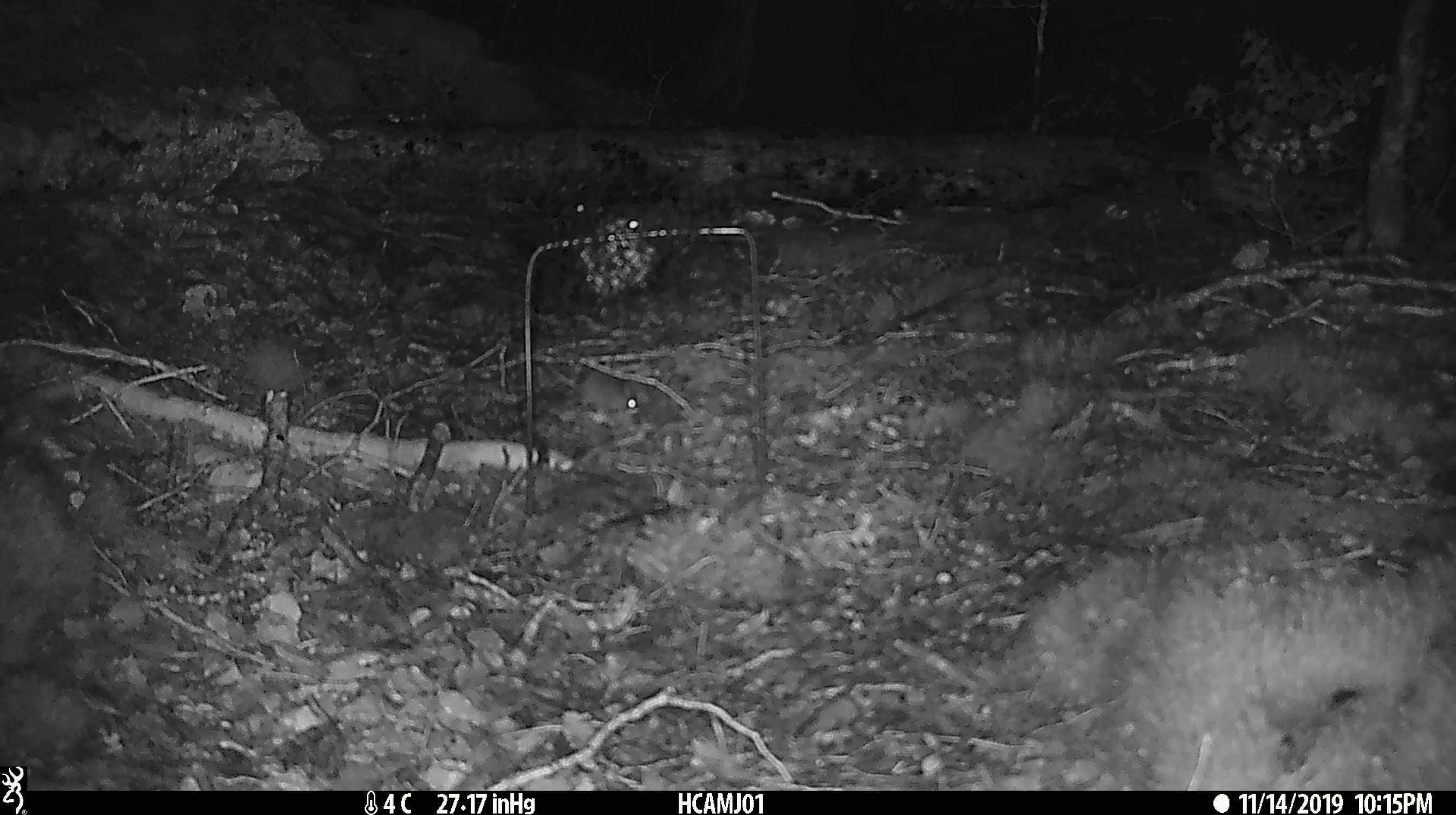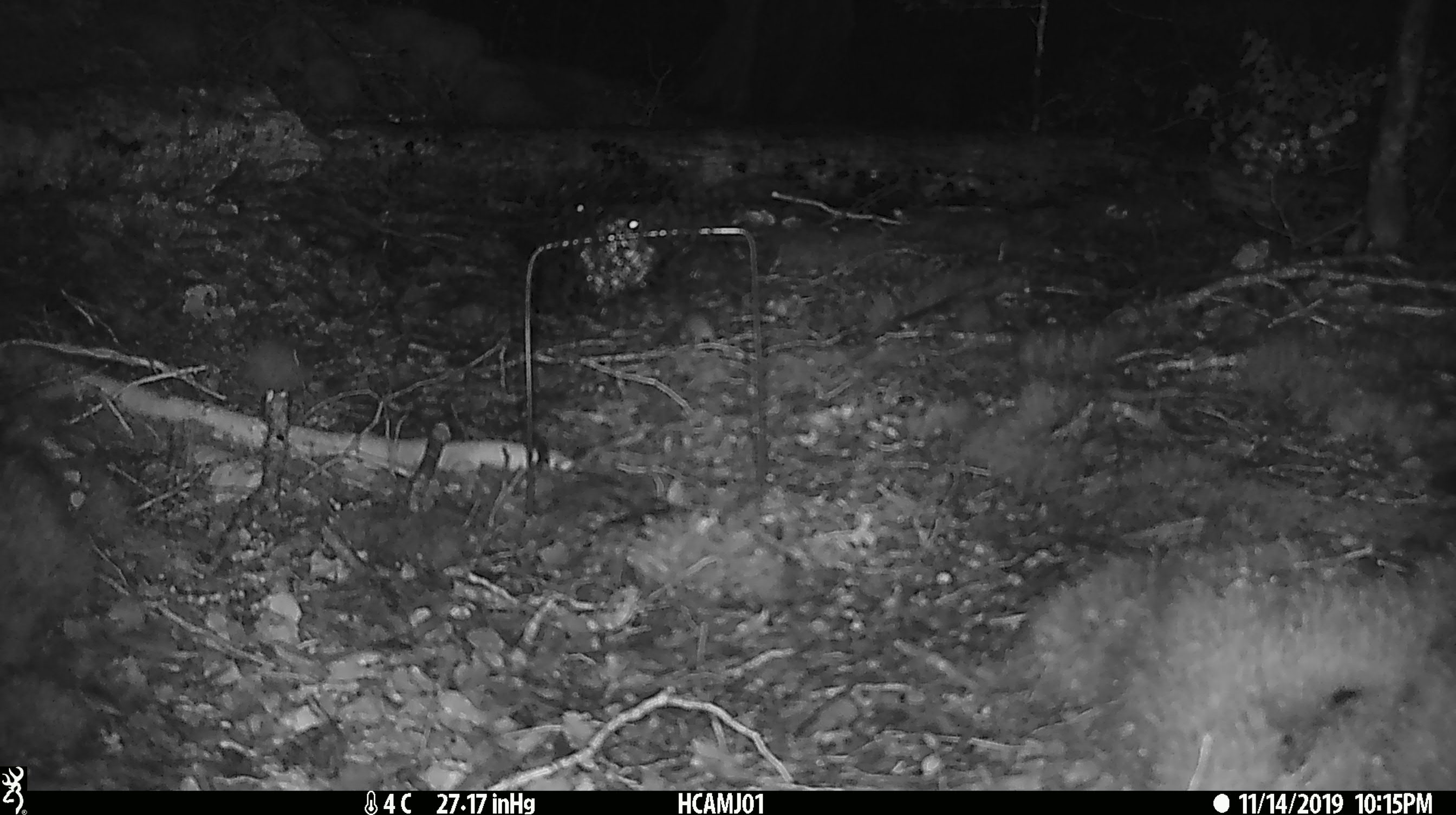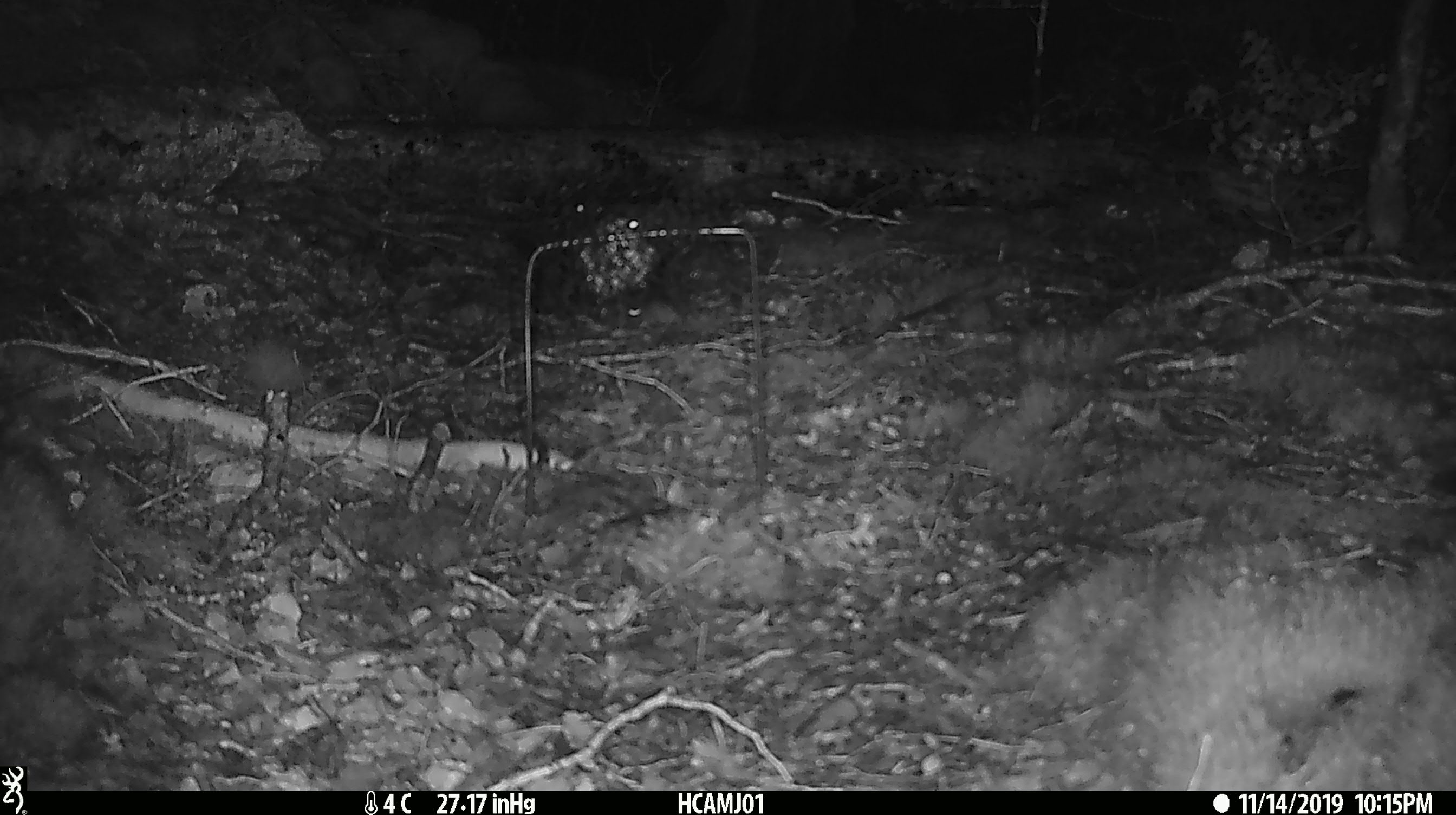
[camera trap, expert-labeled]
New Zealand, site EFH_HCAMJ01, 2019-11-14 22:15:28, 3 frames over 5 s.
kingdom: Animalia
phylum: Chordata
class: Mammalia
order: Rodentia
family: Muridae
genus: Mus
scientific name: Mus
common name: mouse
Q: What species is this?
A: Mouse (Mus).